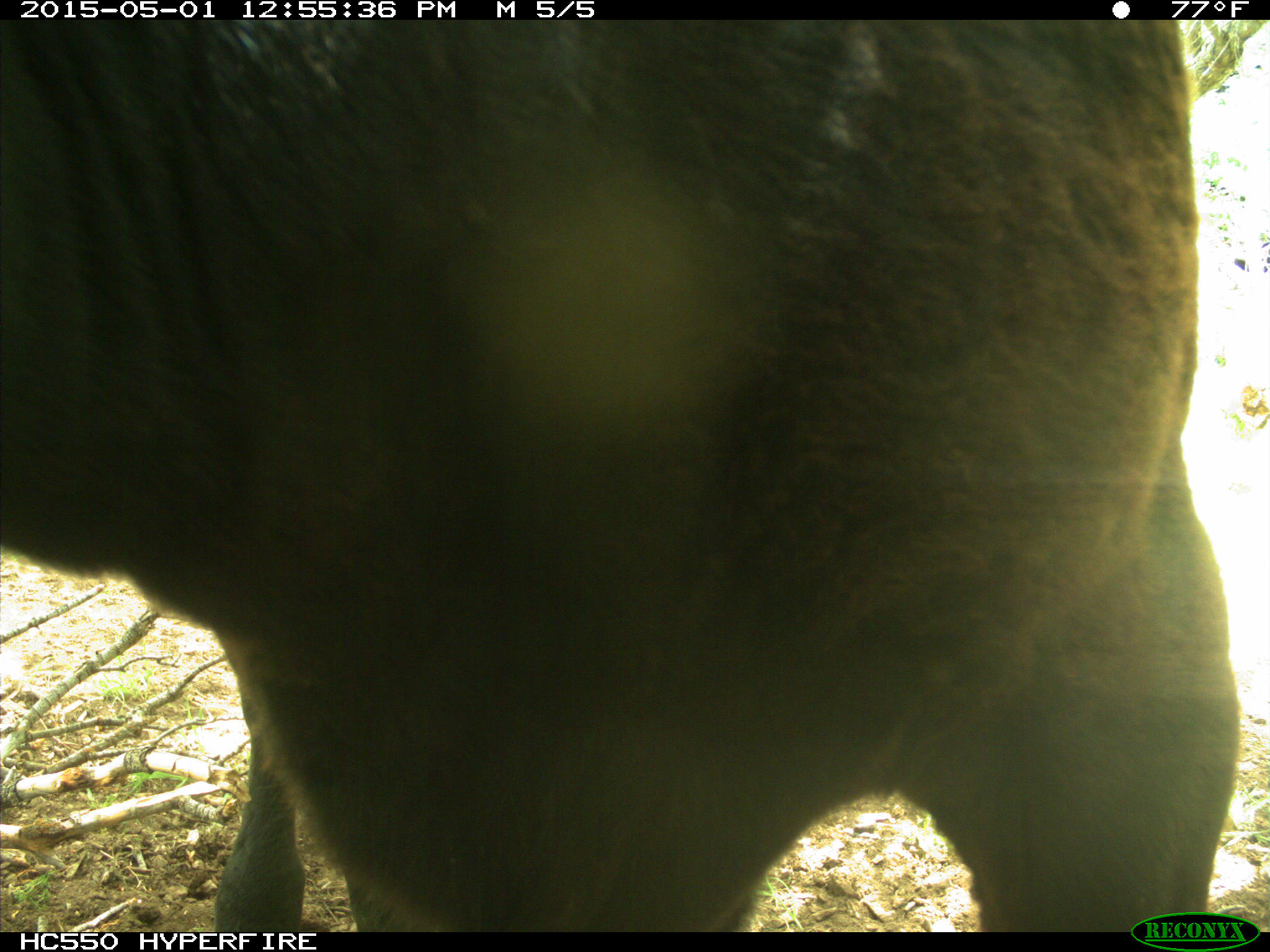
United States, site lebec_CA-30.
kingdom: Animalia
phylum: Chordata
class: Mammalia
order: Artiodactyla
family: Bovidae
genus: Bos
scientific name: Bos taurus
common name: domestic cow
Bos taurus (domestic cow).